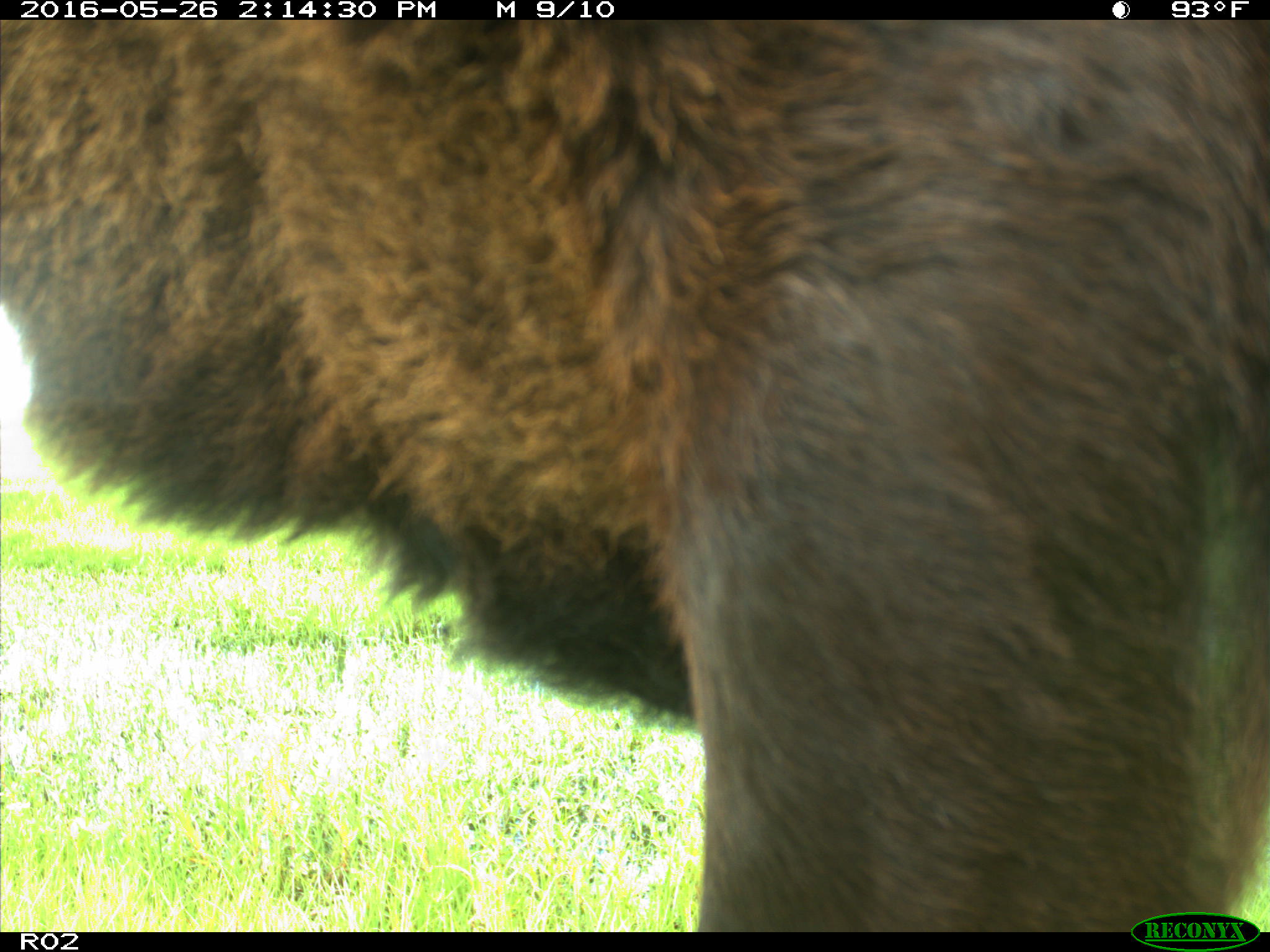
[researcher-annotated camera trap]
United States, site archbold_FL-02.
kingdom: Animalia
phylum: Chordata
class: Mammalia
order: Artiodactyla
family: Bovidae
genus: Bos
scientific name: Bos taurus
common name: domestic cow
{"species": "Bos taurus (domestic cow)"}